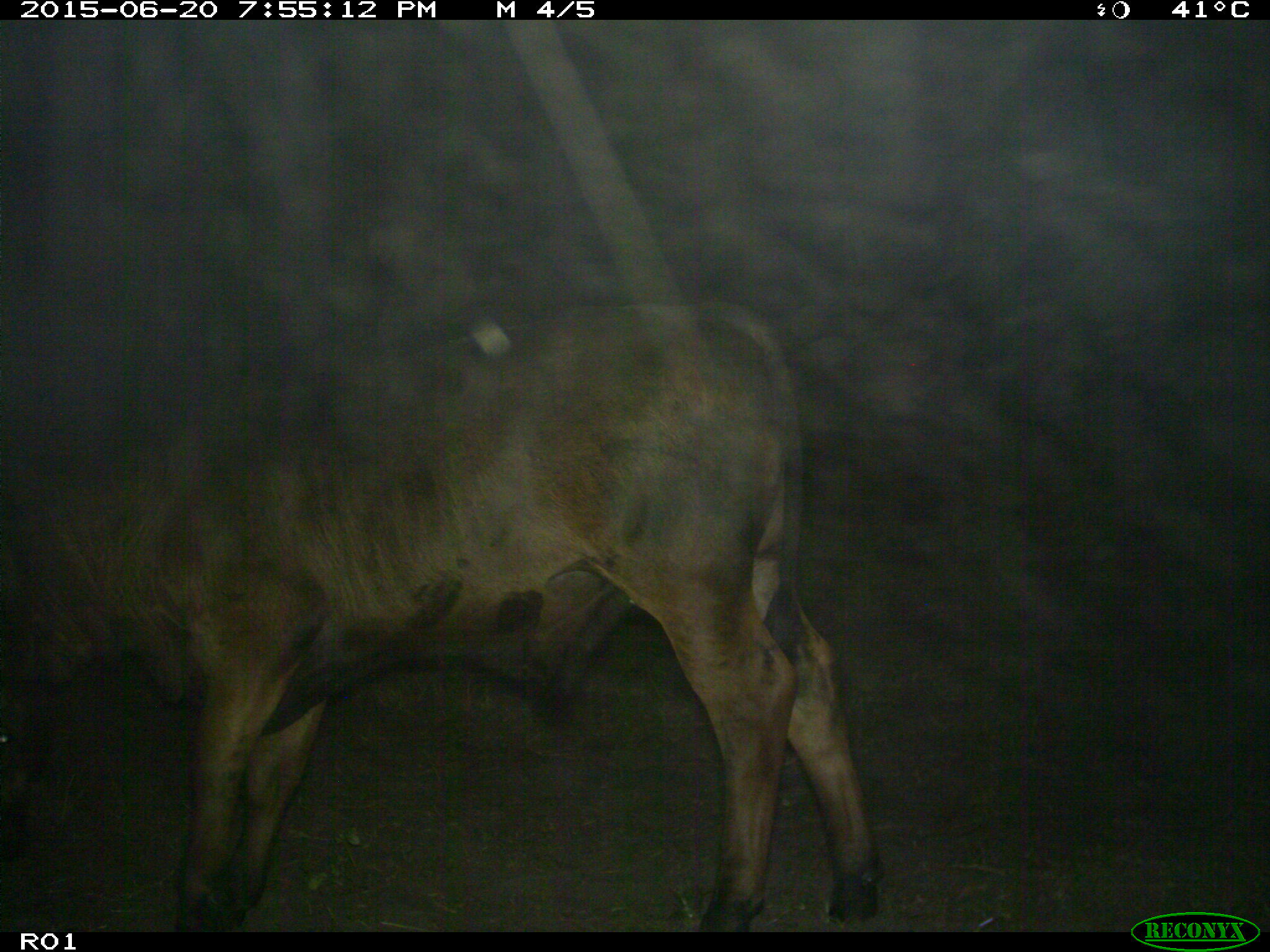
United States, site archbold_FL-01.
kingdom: Animalia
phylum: Chordata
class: Mammalia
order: Artiodactyla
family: Bovidae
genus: Bos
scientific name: Bos taurus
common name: domestic cow